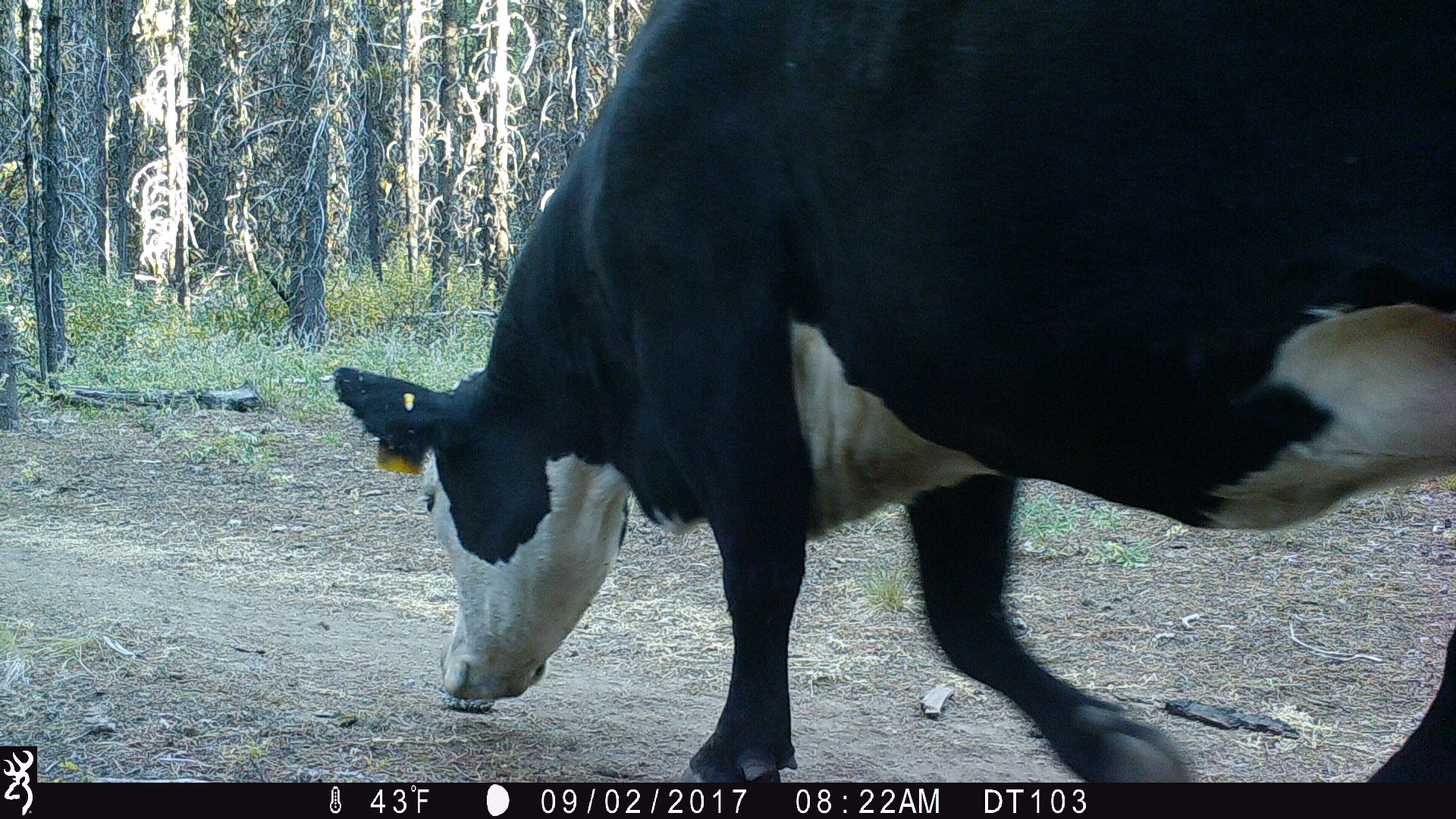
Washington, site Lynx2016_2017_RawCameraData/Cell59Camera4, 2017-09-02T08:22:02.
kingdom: Animalia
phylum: Chordata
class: Mammalia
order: Artiodactyla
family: Bovidae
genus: Bos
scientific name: Bos taurus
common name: domestic cattle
Domestic cattle (Bos taurus). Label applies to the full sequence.